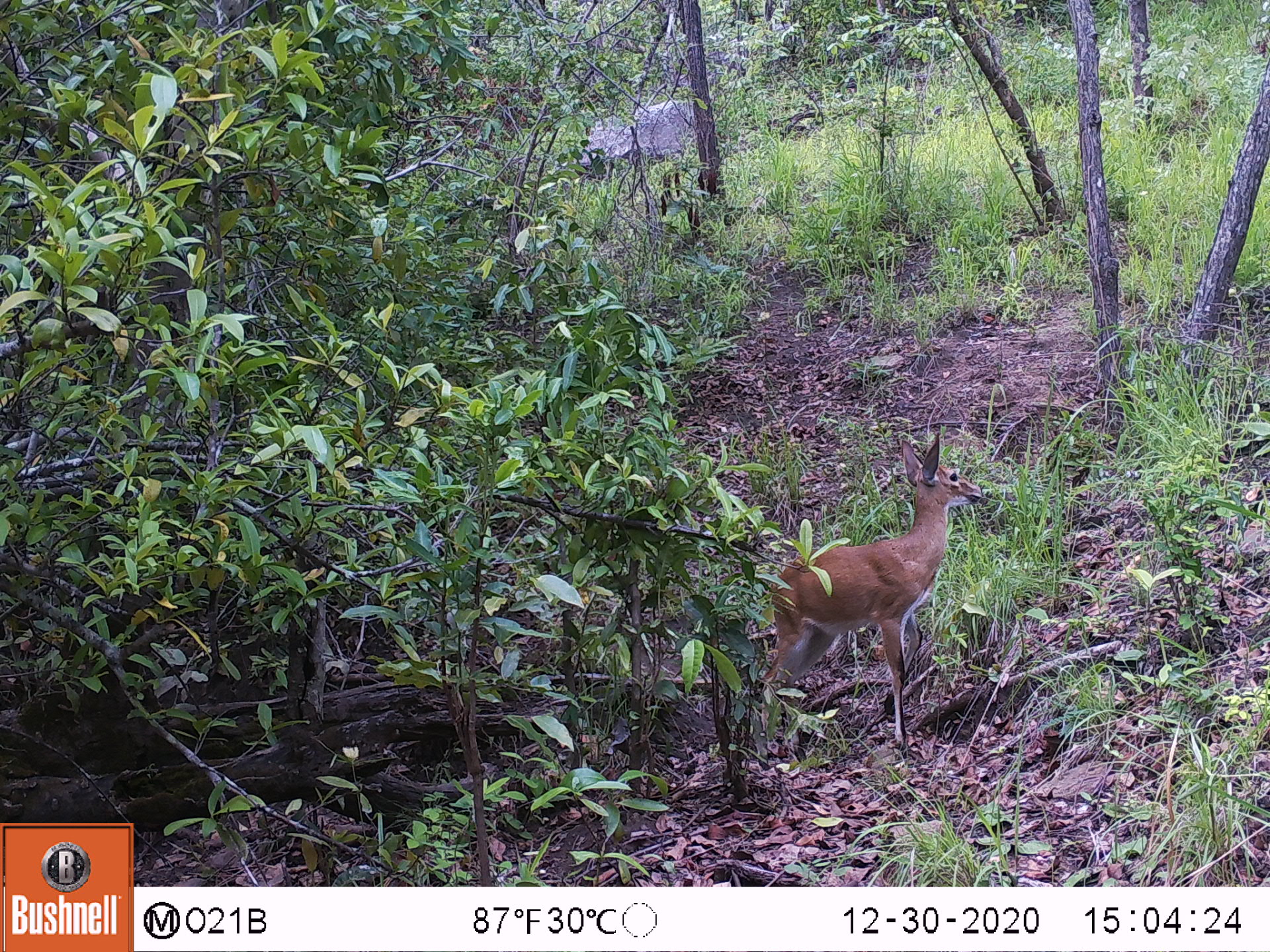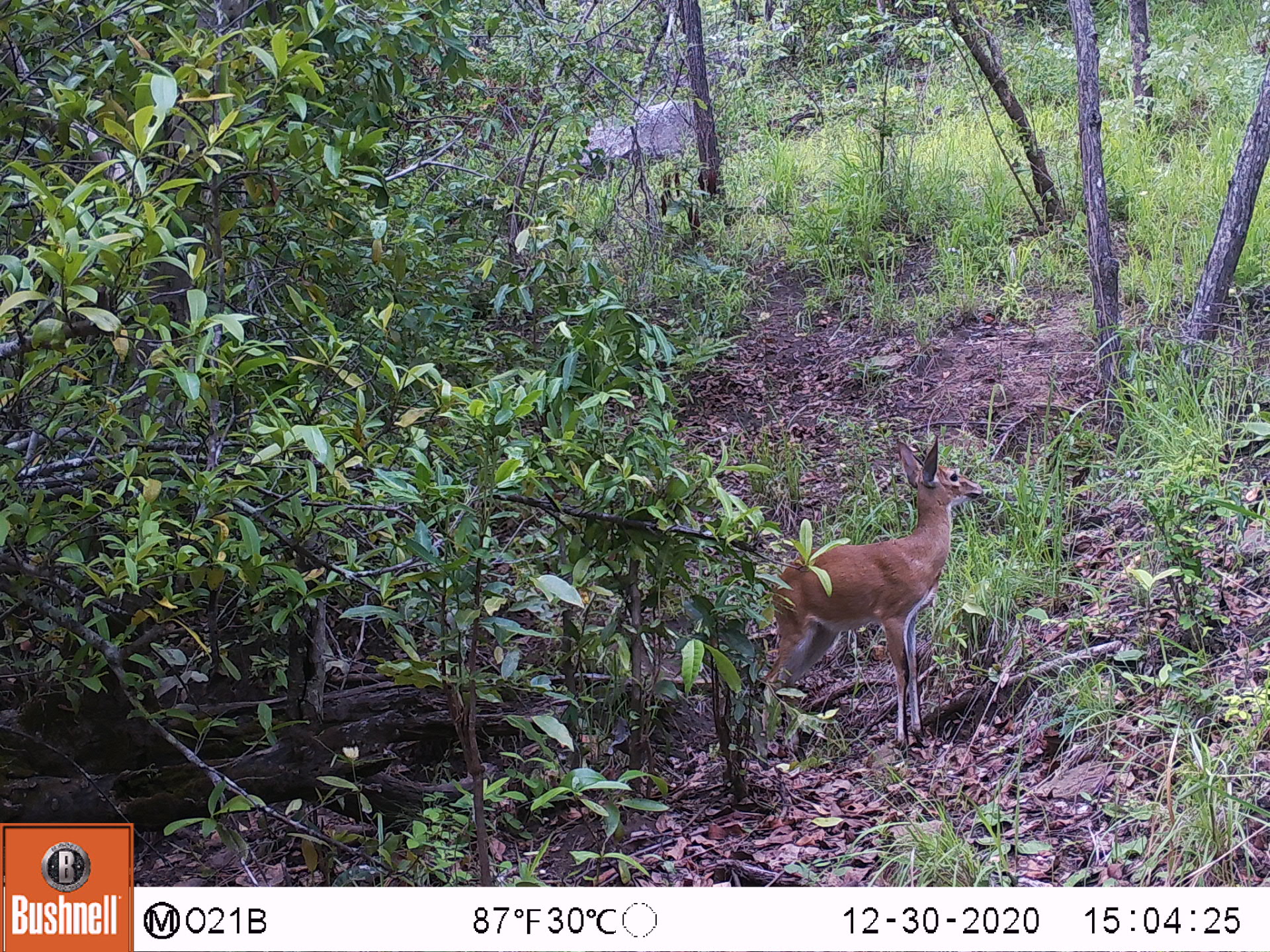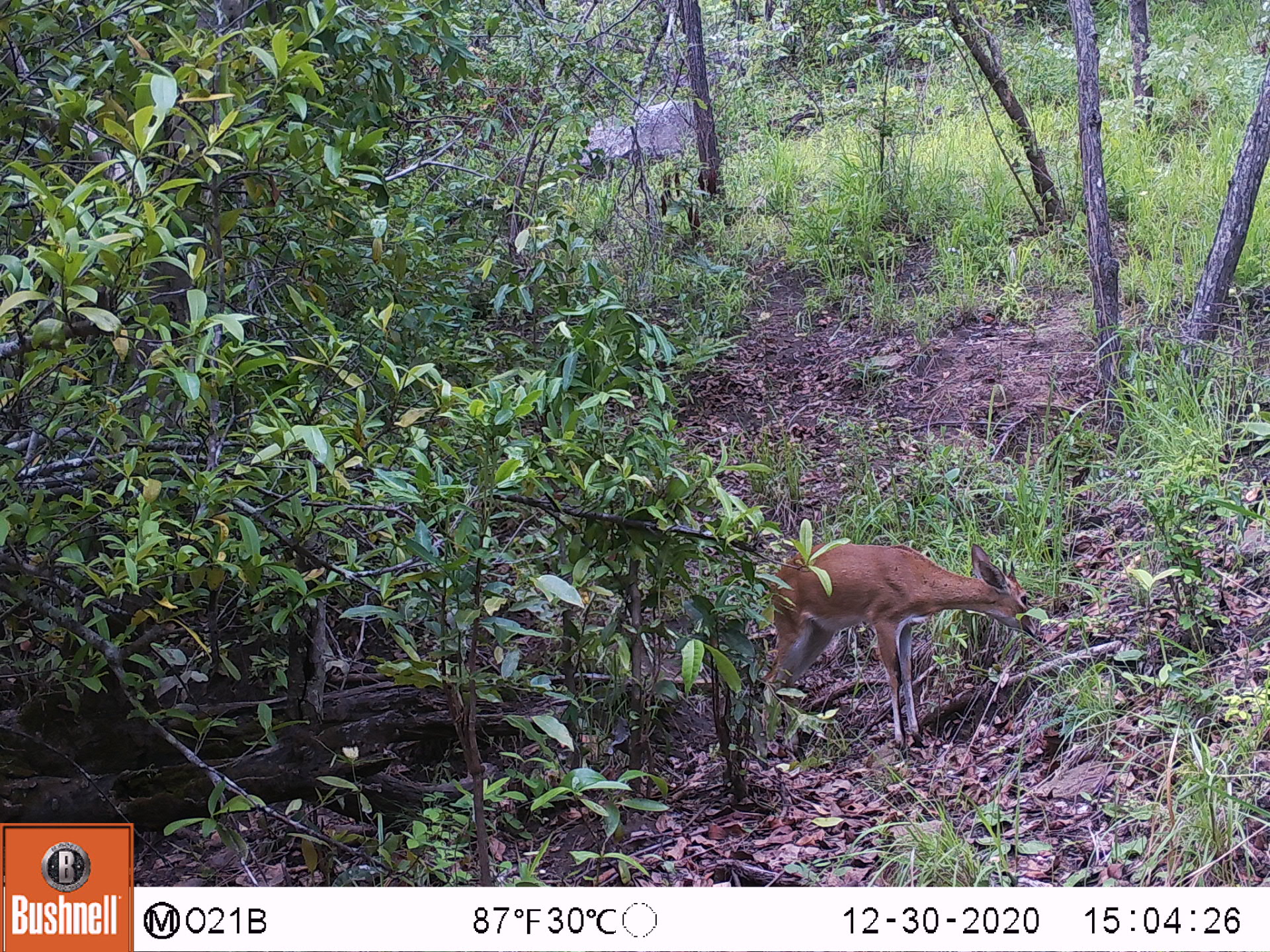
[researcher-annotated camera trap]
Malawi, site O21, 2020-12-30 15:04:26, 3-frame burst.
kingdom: Animalia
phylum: Chordata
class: Mammalia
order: Artiodactyla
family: Bovidae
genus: Sylvicapra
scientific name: Sylvicapra grimmia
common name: common duiker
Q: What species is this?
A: Common duiker (Sylvicapra grimmia).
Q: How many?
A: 1.